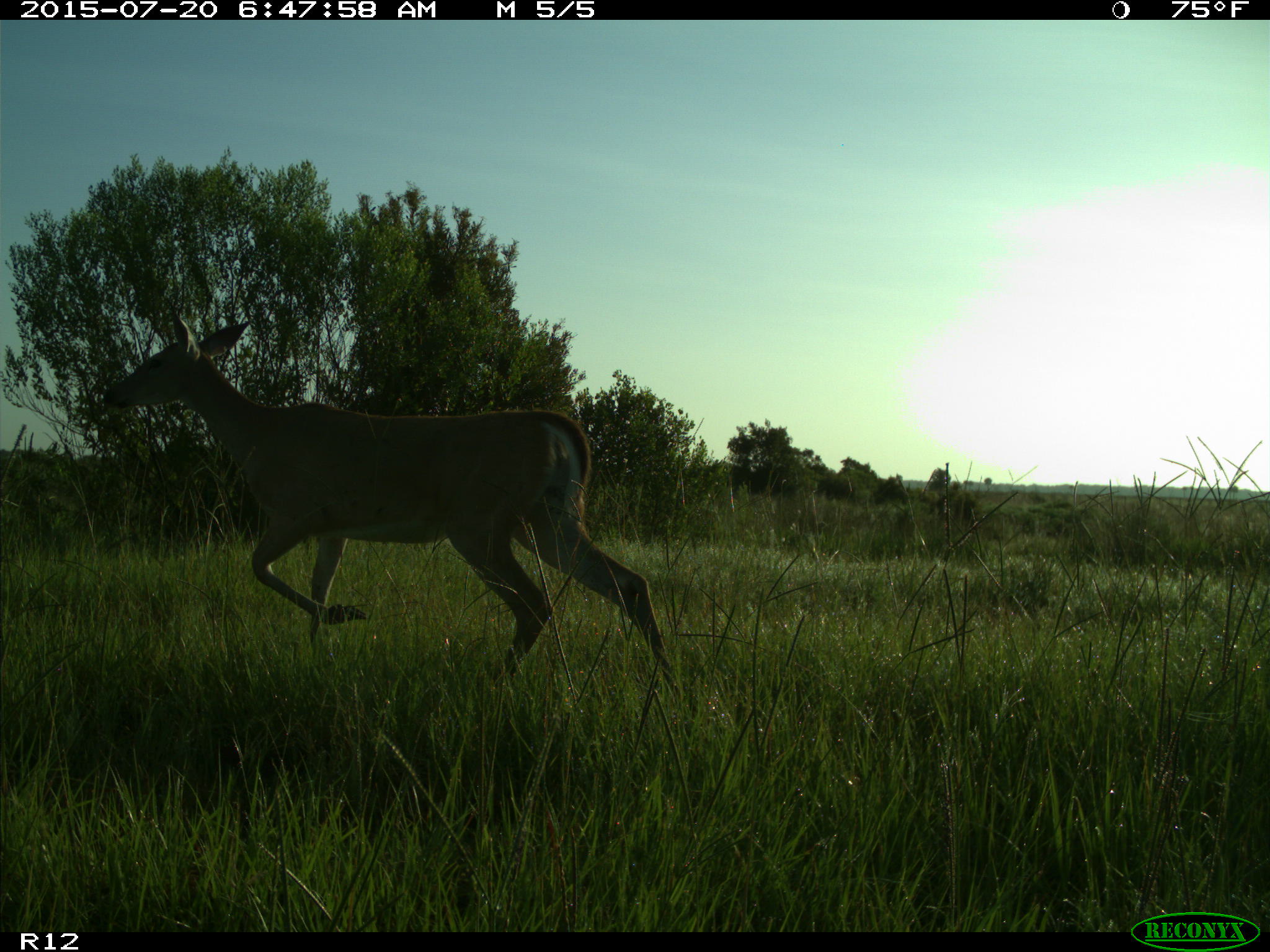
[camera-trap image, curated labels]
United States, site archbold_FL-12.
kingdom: Animalia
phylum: Chordata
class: Mammalia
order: Artiodactyla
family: Cervidae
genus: Odocoileus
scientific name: Odocoileus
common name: deer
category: unidentified deer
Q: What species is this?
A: Unidentified deer (deer) (Odocoileus).